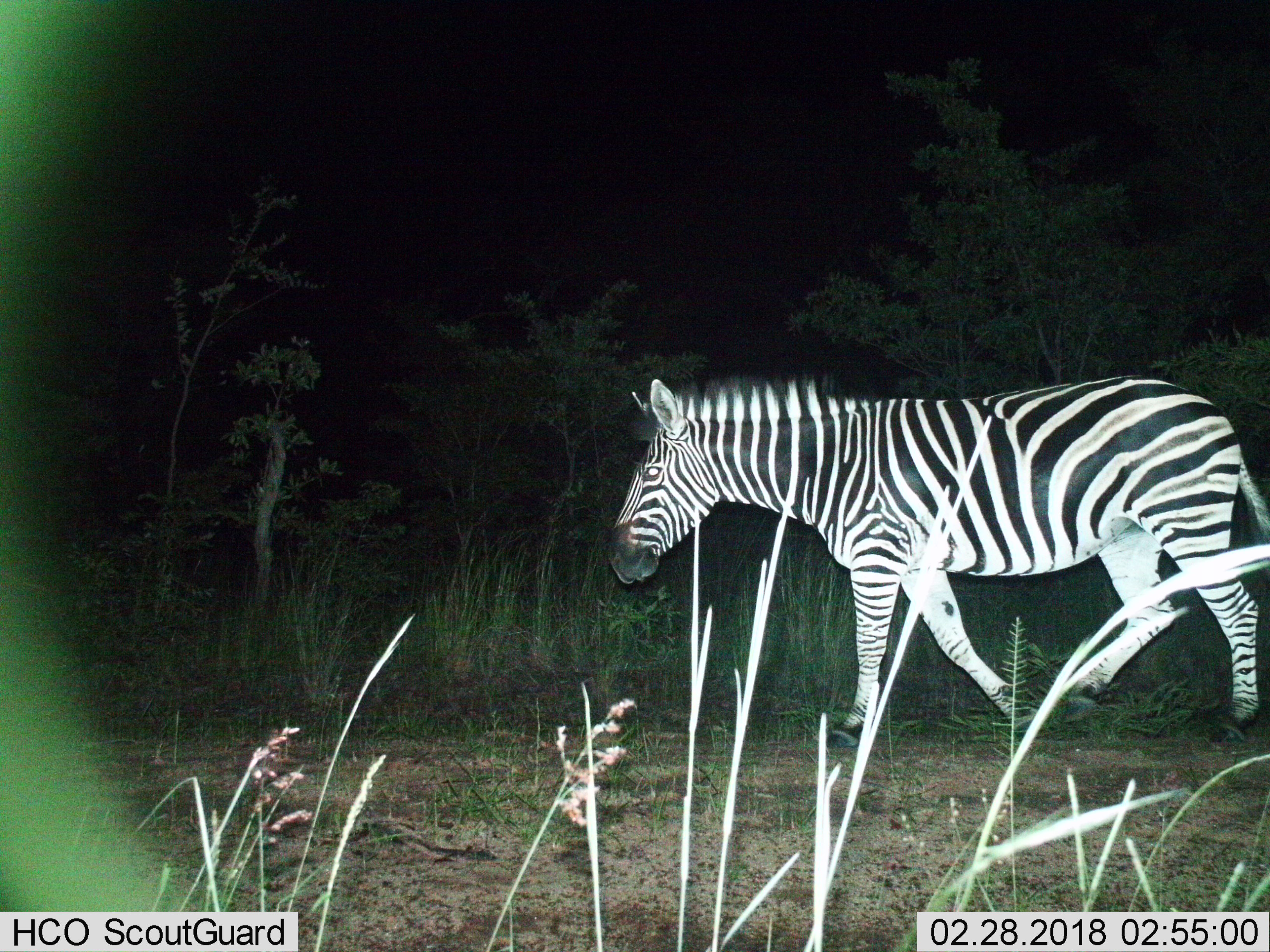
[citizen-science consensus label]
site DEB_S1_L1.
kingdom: Animalia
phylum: Chordata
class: Mammalia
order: Perissodactyla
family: Equidae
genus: Equus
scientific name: Equus quagga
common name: plains zebra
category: zebraplains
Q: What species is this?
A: Zebraplains (plains zebra) (Equus quagga).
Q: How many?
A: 1.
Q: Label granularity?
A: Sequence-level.